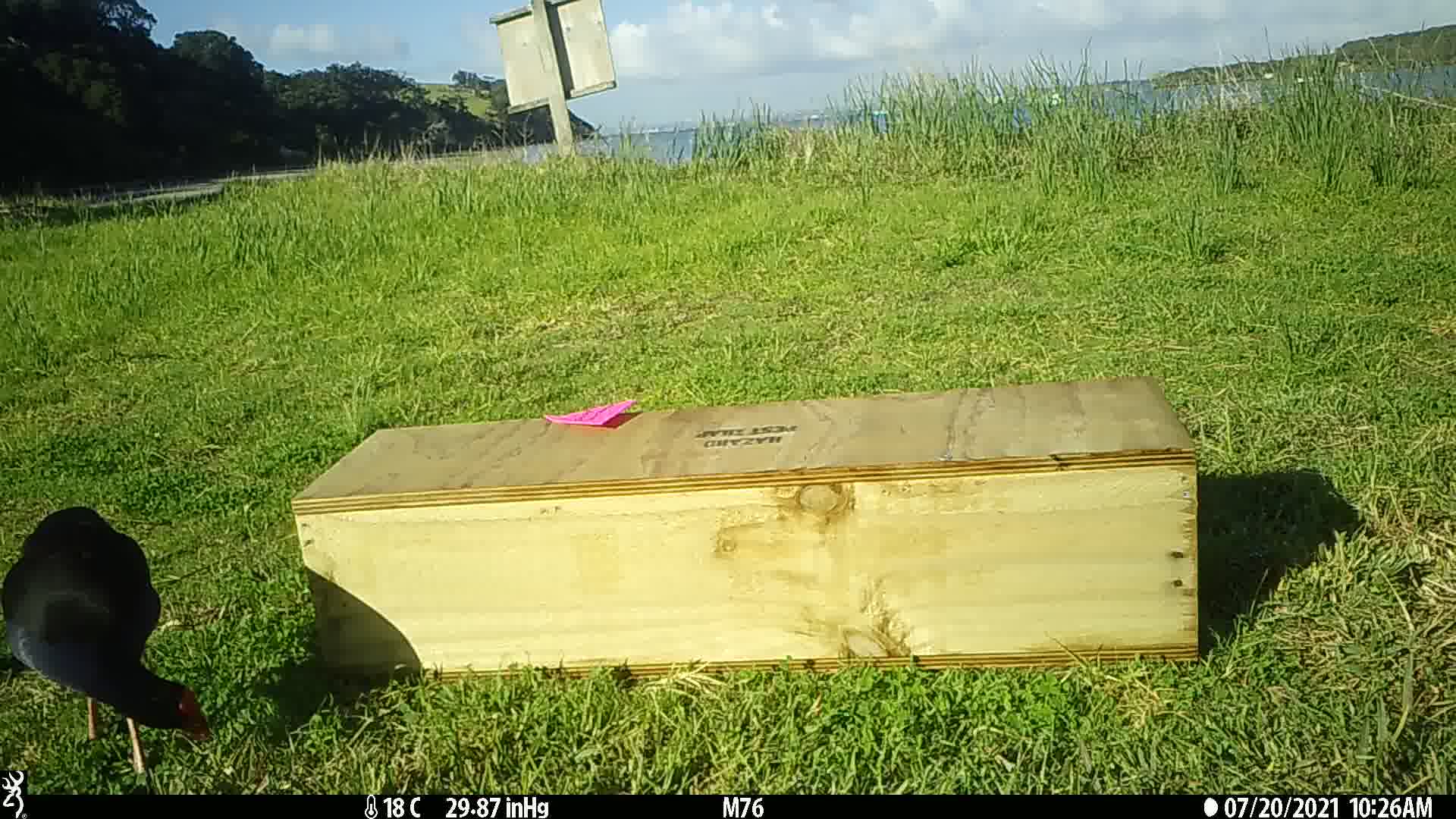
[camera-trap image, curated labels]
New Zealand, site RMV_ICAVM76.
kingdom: Animalia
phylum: Chordata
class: Aves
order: Gruiformes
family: Rallidae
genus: Porphyrio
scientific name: Porphyrio melanotus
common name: australasian swamphen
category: pukeko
Pukeko (australasian swamphen) (Porphyrio melanotus).